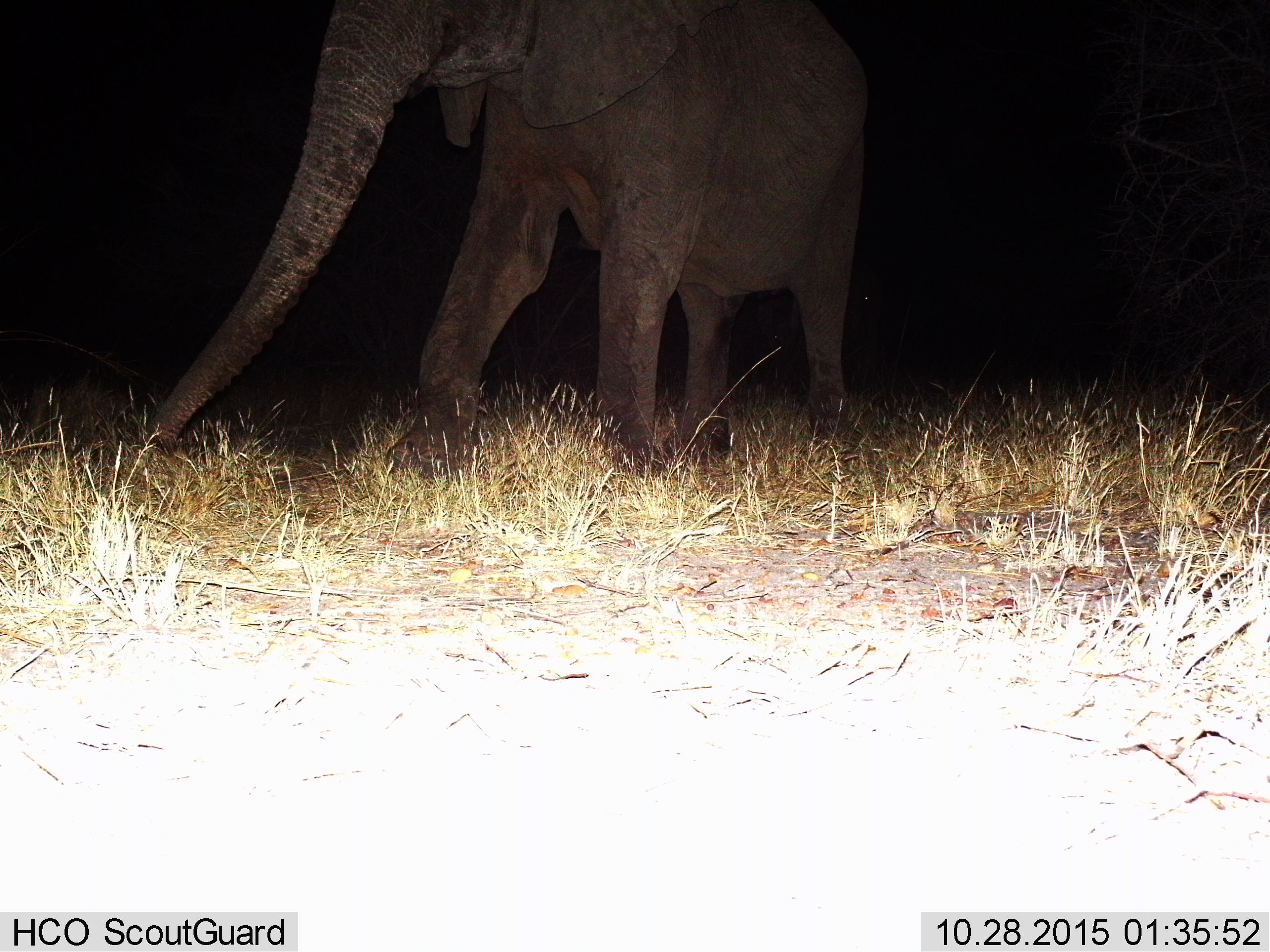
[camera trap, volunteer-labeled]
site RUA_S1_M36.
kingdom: Animalia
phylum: Chordata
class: Mammalia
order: Proboscidea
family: Elephantidae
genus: Loxodonta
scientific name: Loxodonta africana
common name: african bush elephant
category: elephant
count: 1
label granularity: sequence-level